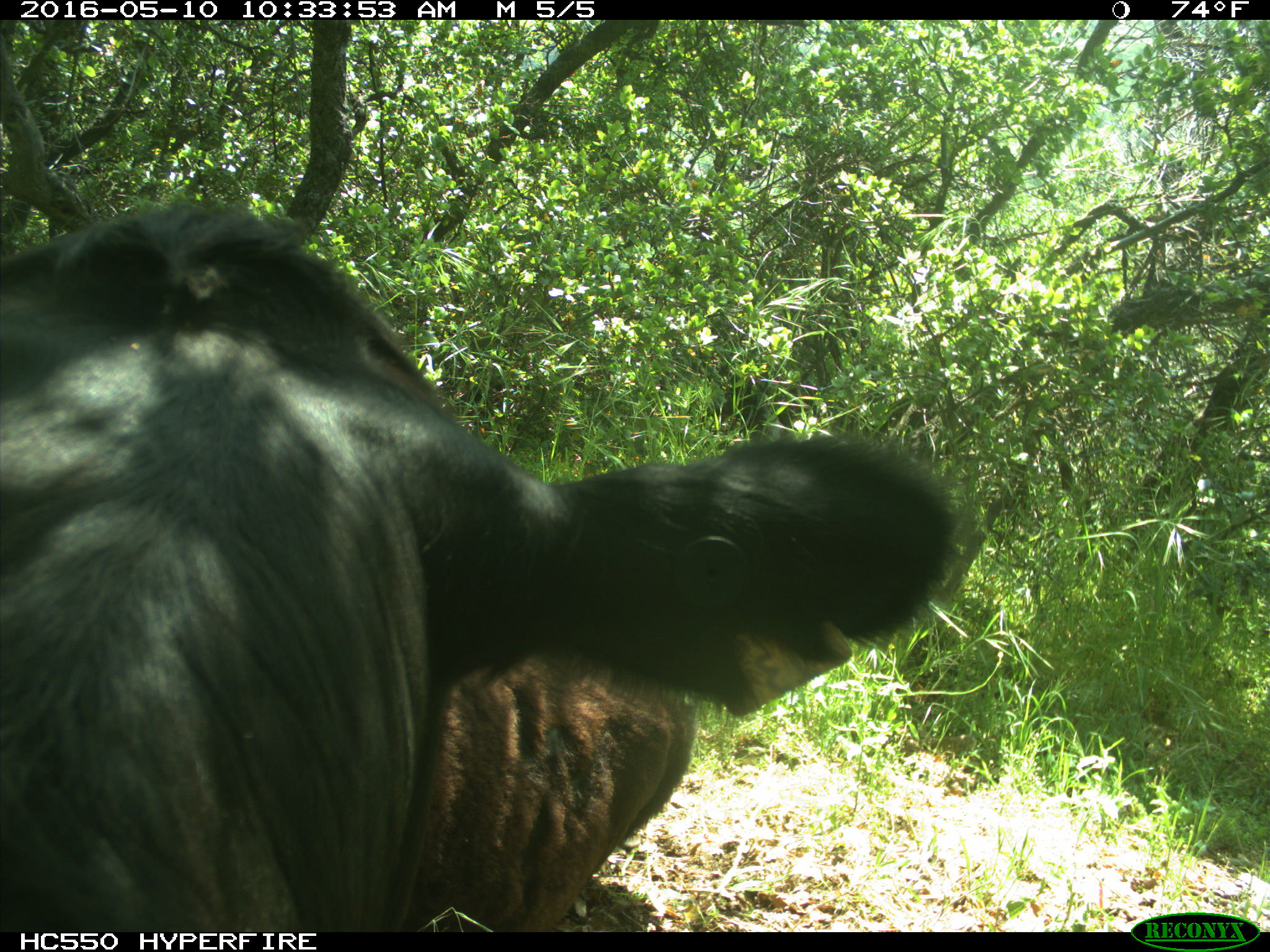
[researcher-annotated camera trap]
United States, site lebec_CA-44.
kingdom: Animalia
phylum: Chordata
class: Mammalia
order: Artiodactyla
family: Bovidae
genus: Bos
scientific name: Bos taurus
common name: domestic cow